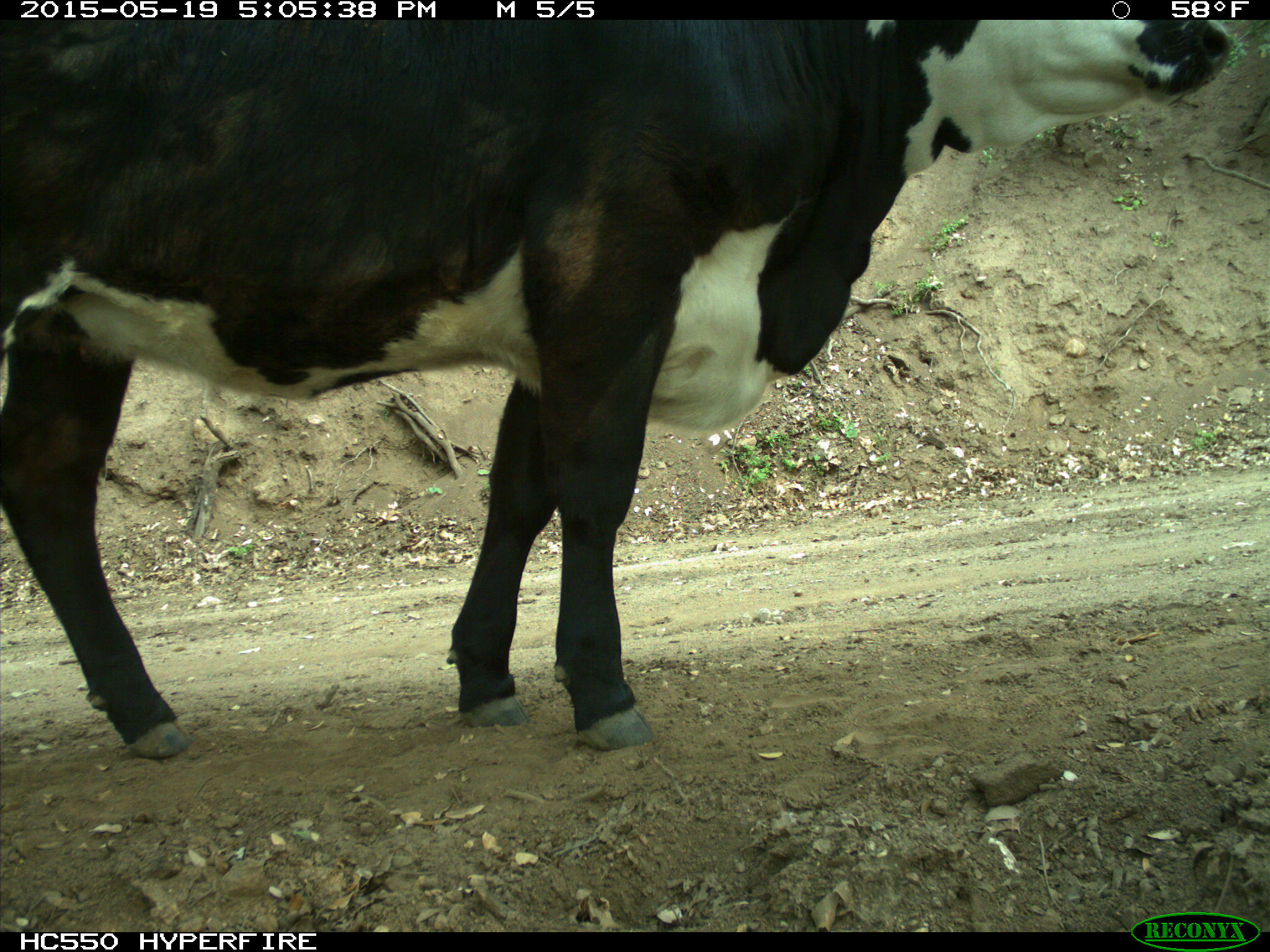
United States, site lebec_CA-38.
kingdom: Animalia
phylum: Chordata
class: Mammalia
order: Artiodactyla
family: Bovidae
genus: Bos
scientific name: Bos taurus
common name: domestic cow